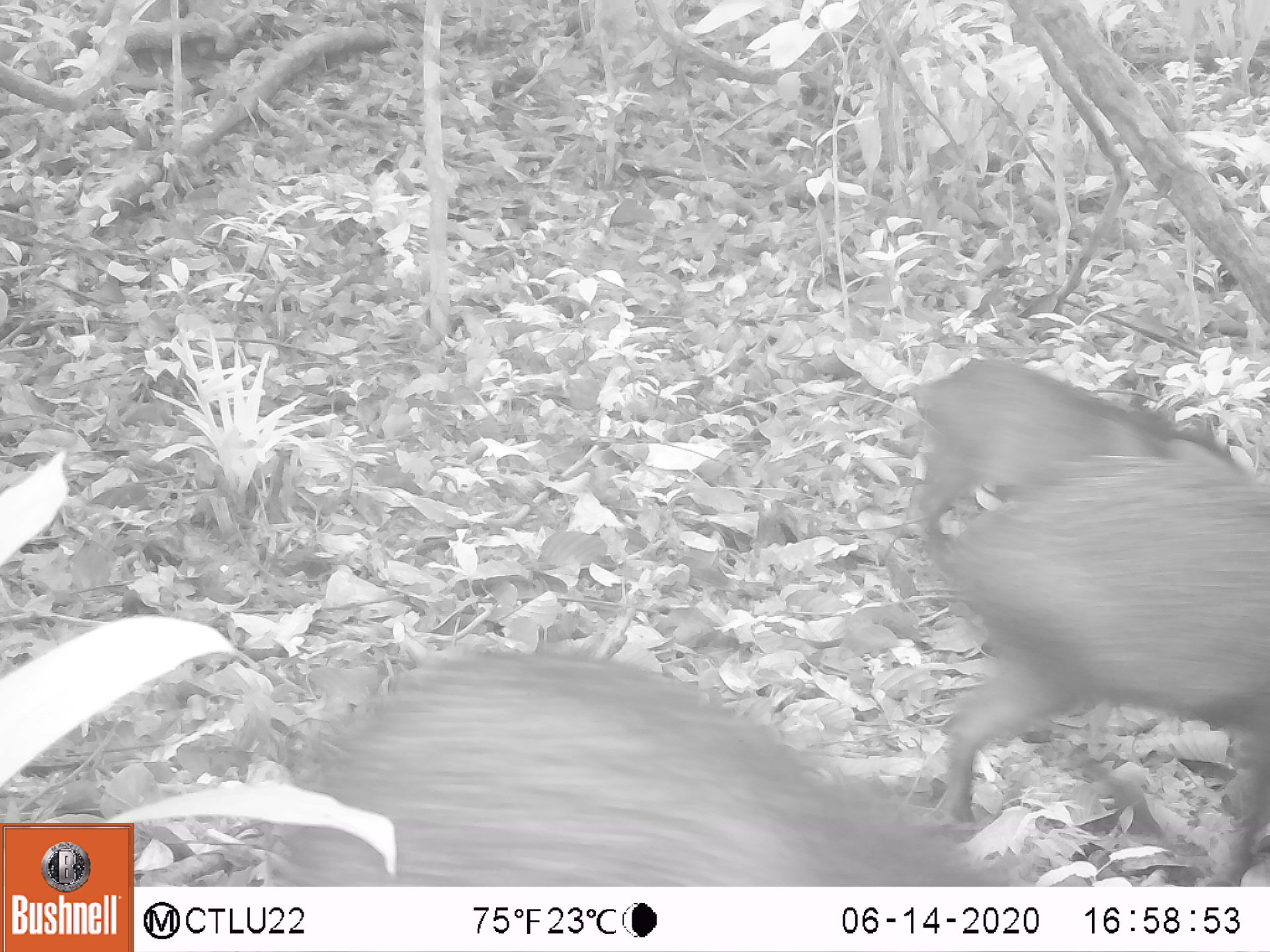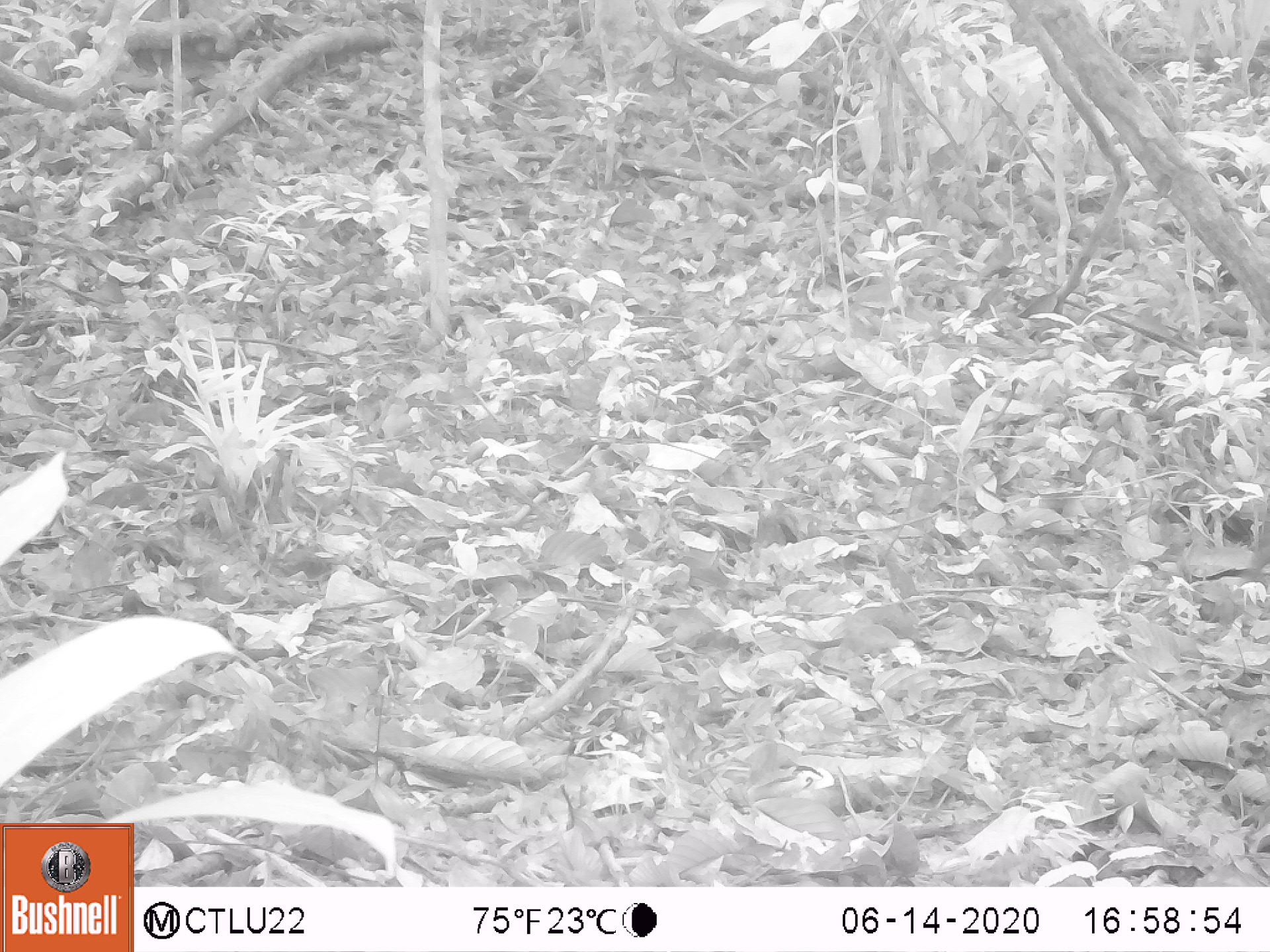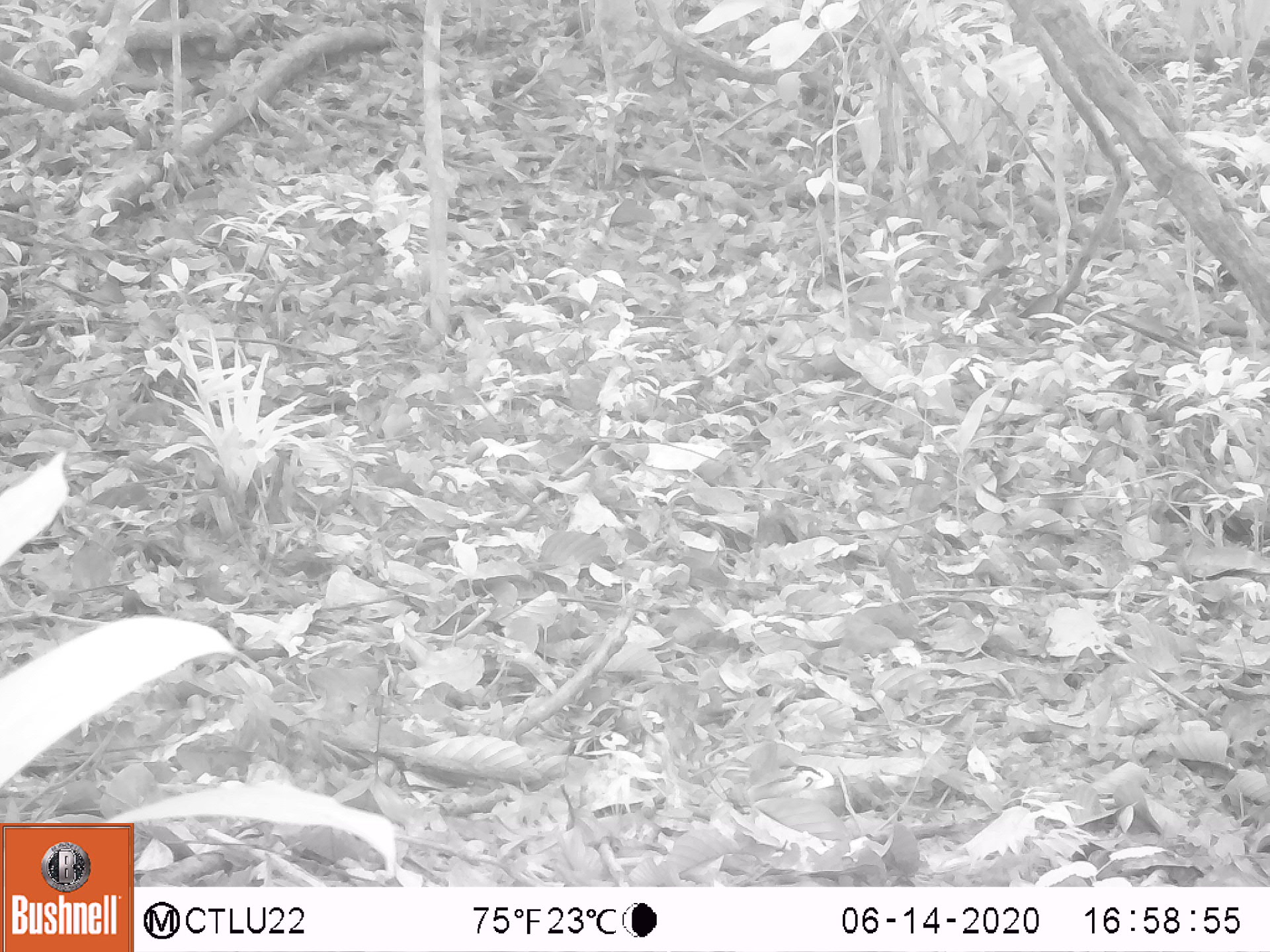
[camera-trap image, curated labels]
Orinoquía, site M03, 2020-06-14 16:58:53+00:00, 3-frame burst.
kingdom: Animalia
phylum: Chordata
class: Mammalia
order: Artiodactyla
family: Tayassuidae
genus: Pecari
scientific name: Pecari tajacu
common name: collared peccary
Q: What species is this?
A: Collared peccary (Pecari tajacu).